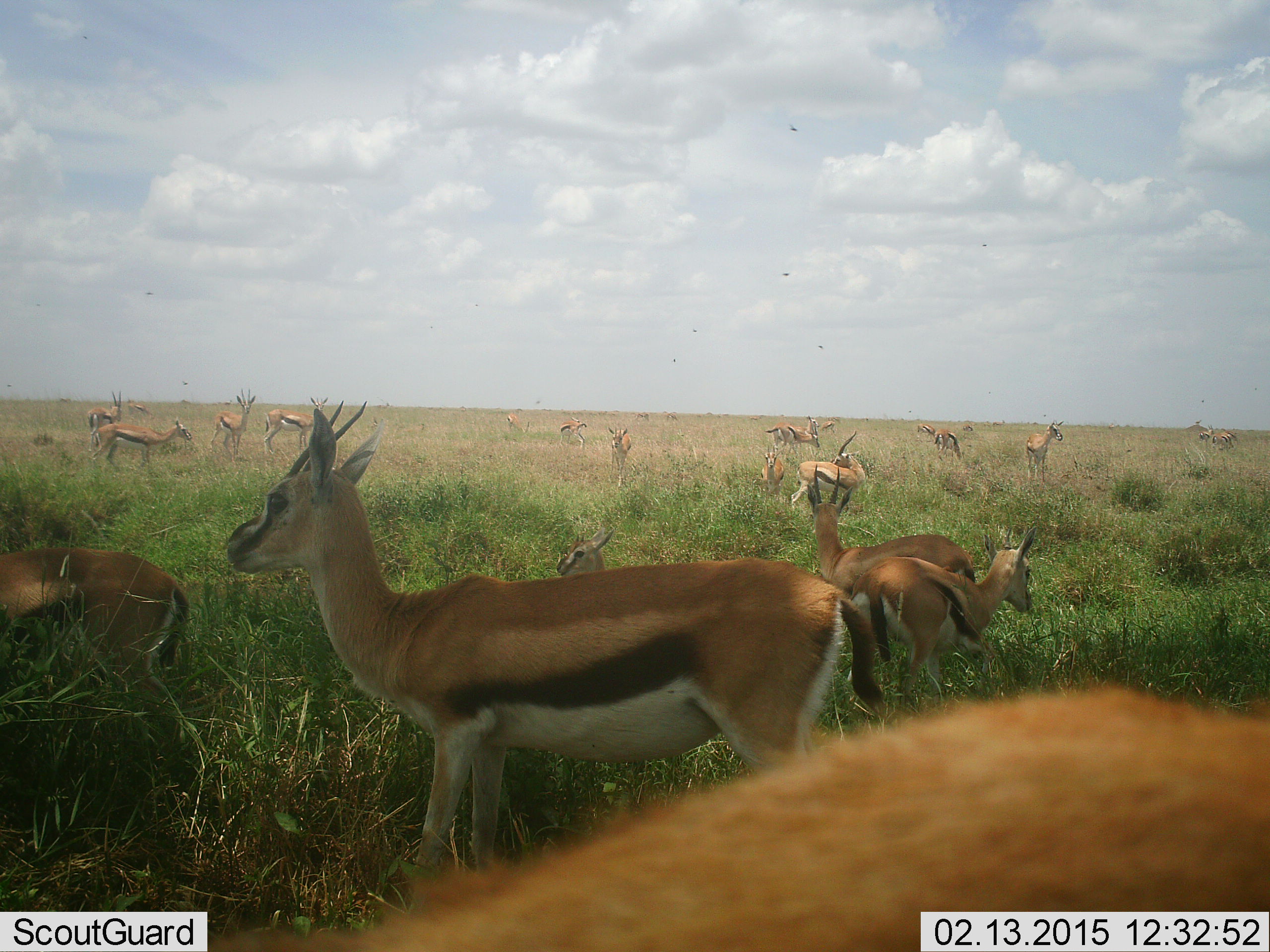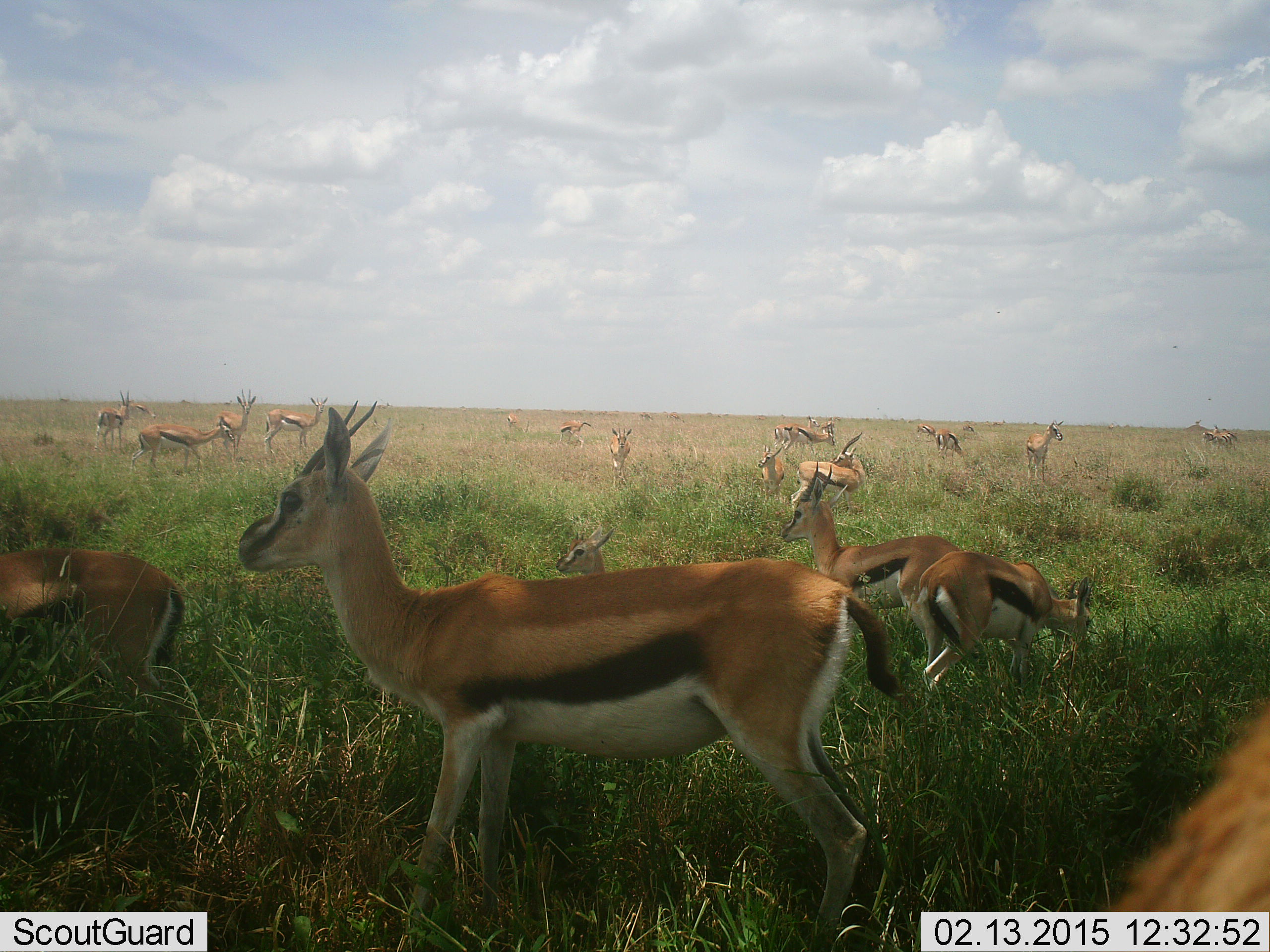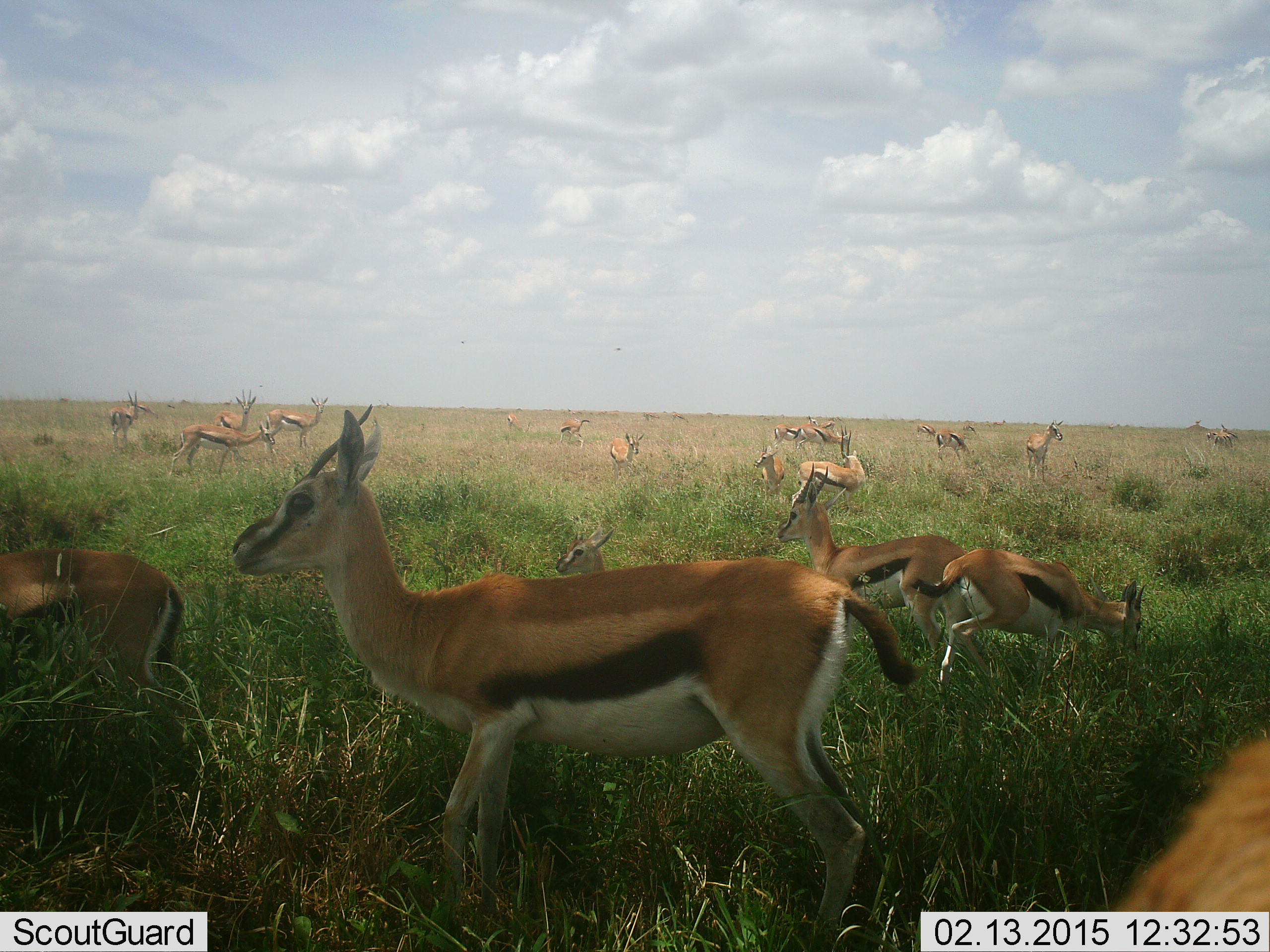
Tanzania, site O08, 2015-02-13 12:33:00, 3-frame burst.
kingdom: Animalia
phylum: Chordata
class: Mammalia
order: Artiodactyla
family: Bovidae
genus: Eudorcas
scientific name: Eudorcas thomsonii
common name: thomson's gazelle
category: gazellethomsons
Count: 11-50.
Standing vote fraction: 100%.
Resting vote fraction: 30%.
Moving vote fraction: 60%.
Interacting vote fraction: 0%.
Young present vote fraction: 20%.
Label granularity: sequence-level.